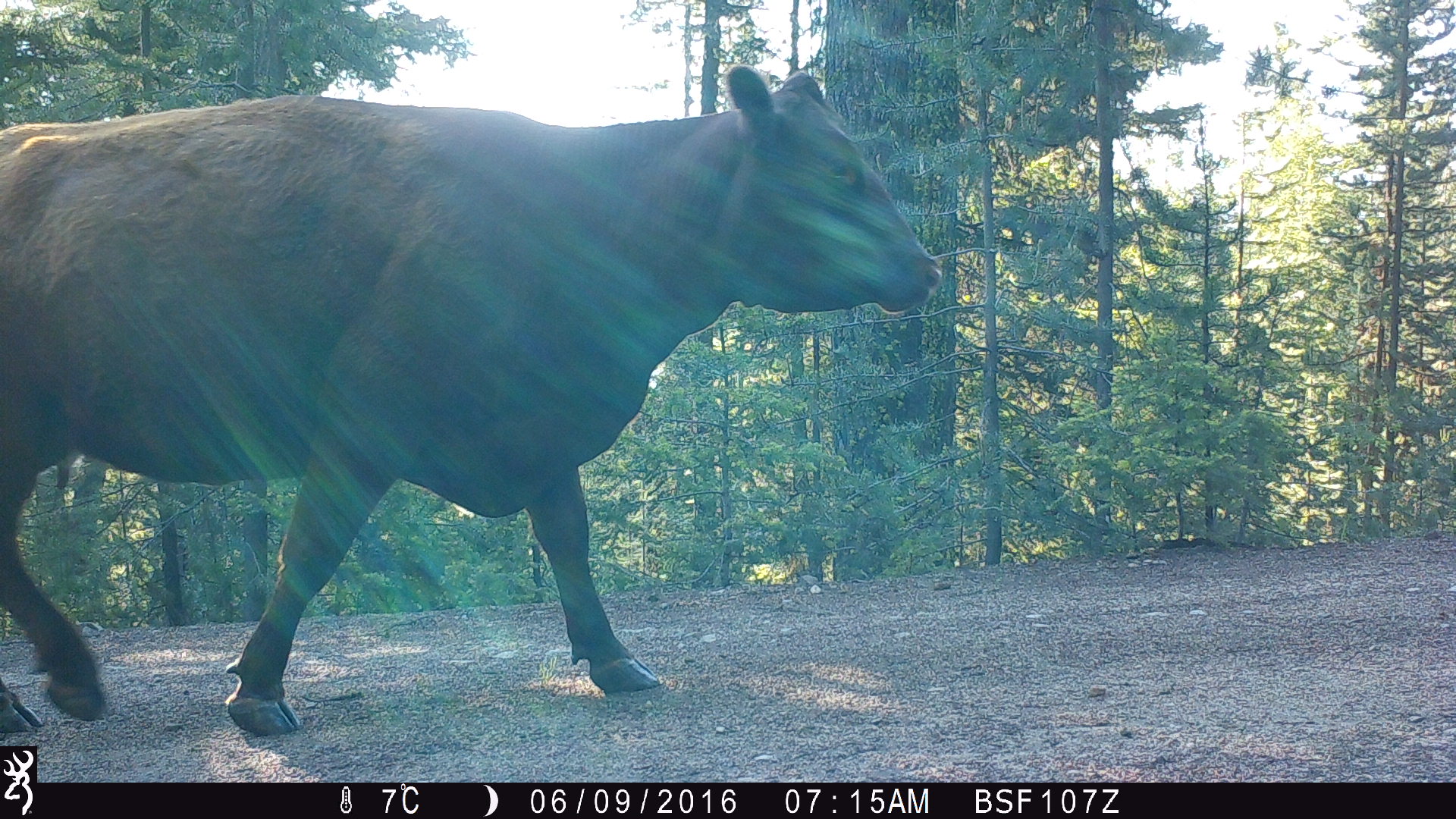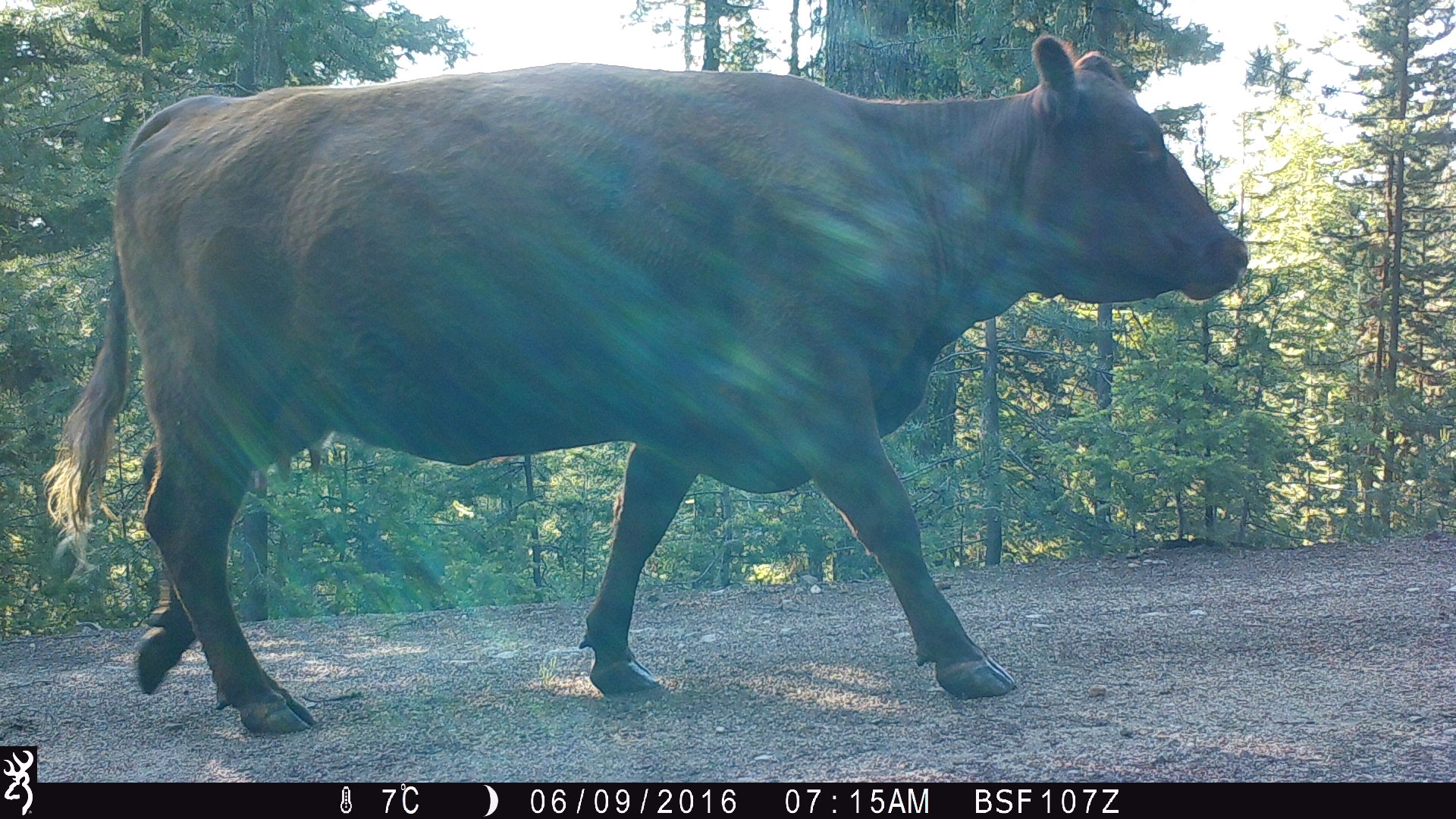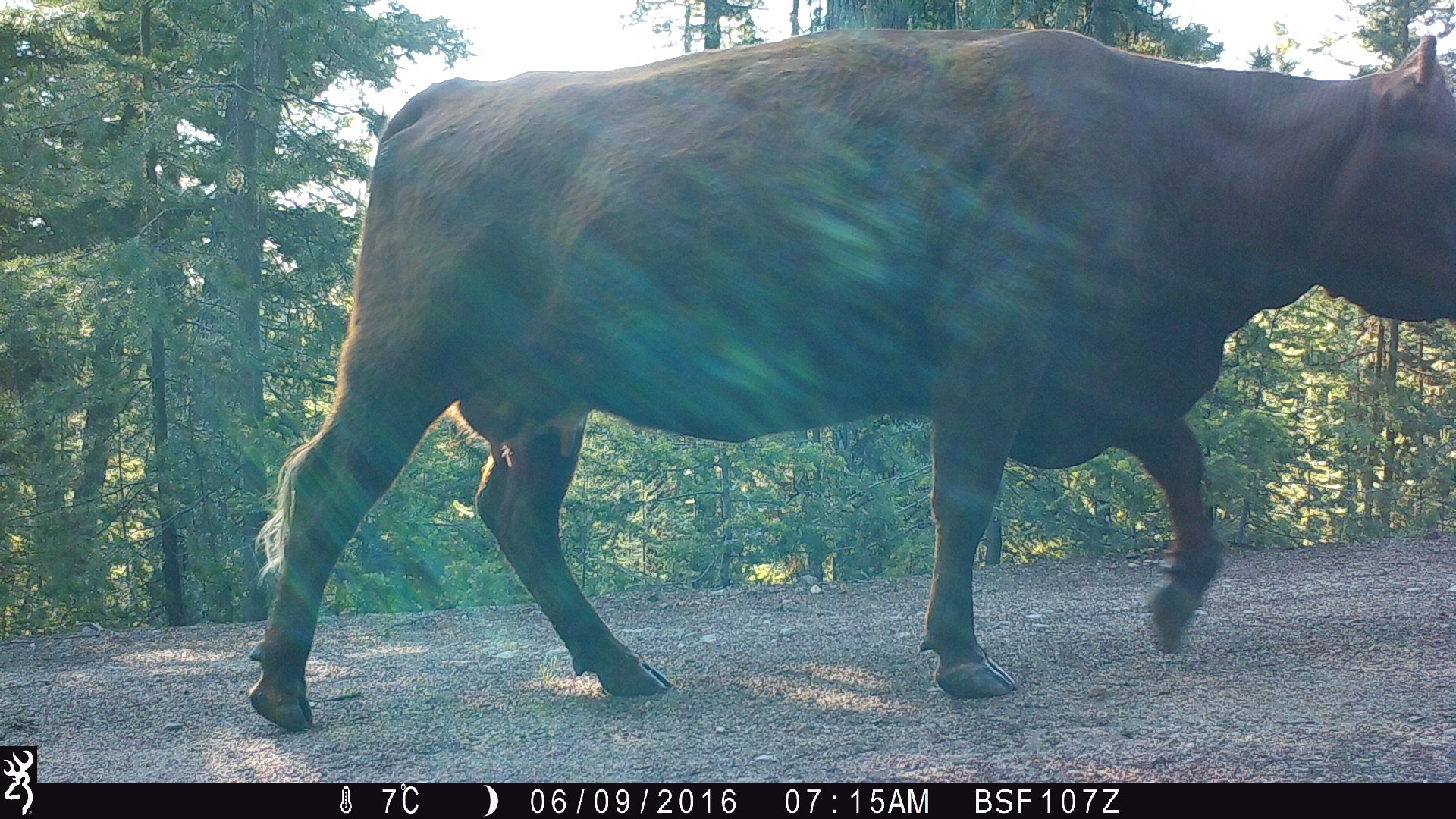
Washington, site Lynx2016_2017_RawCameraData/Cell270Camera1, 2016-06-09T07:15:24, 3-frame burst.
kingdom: Animalia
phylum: Chordata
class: Mammalia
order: Artiodactyla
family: Bovidae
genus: Bos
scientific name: Bos taurus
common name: domestic cattle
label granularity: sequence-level